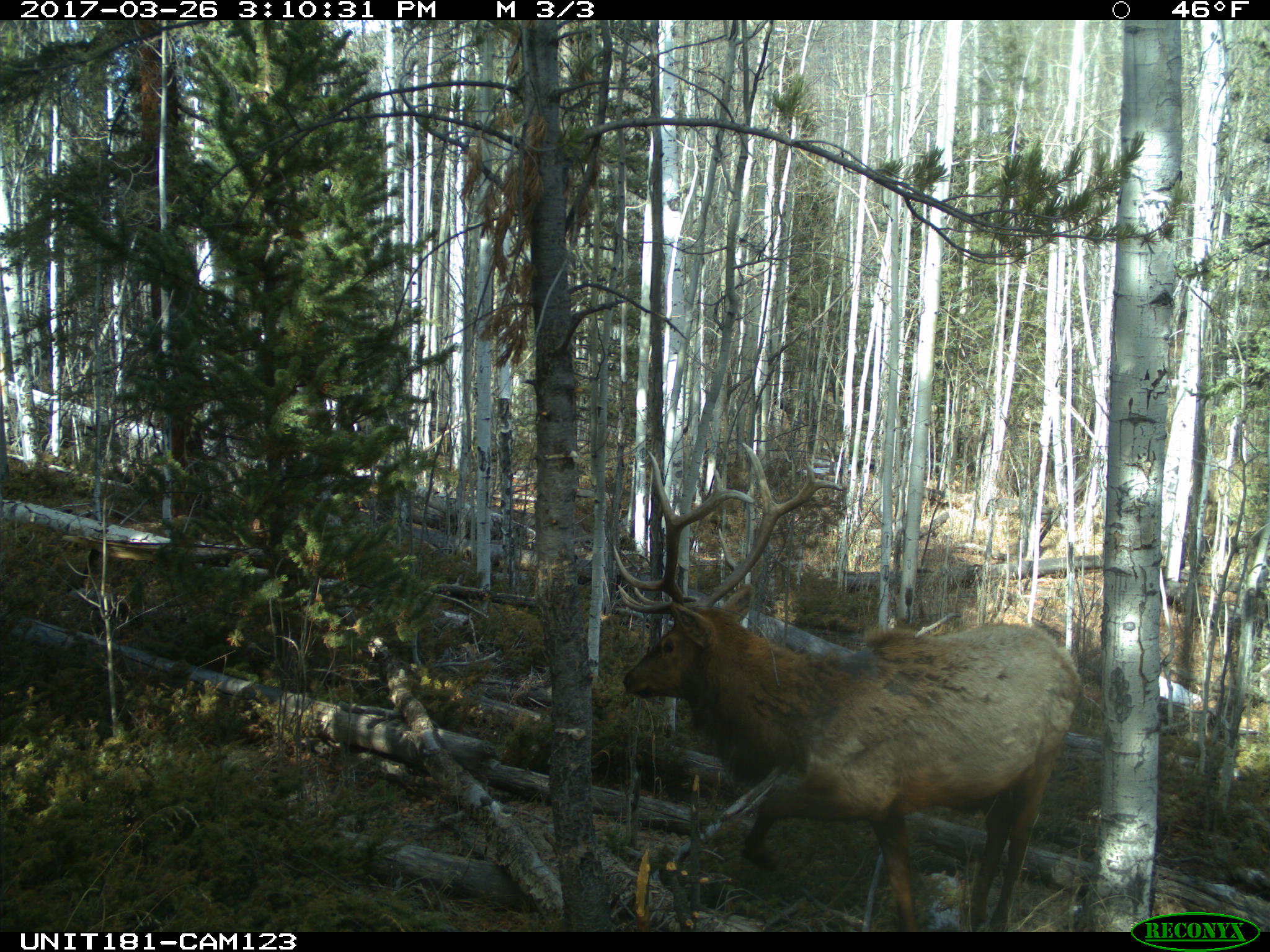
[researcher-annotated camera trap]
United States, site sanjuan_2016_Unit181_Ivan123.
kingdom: Animalia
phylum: Chordata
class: Mammalia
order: Artiodactyla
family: Cervidae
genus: Cervus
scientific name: Cervus elaphus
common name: red deer